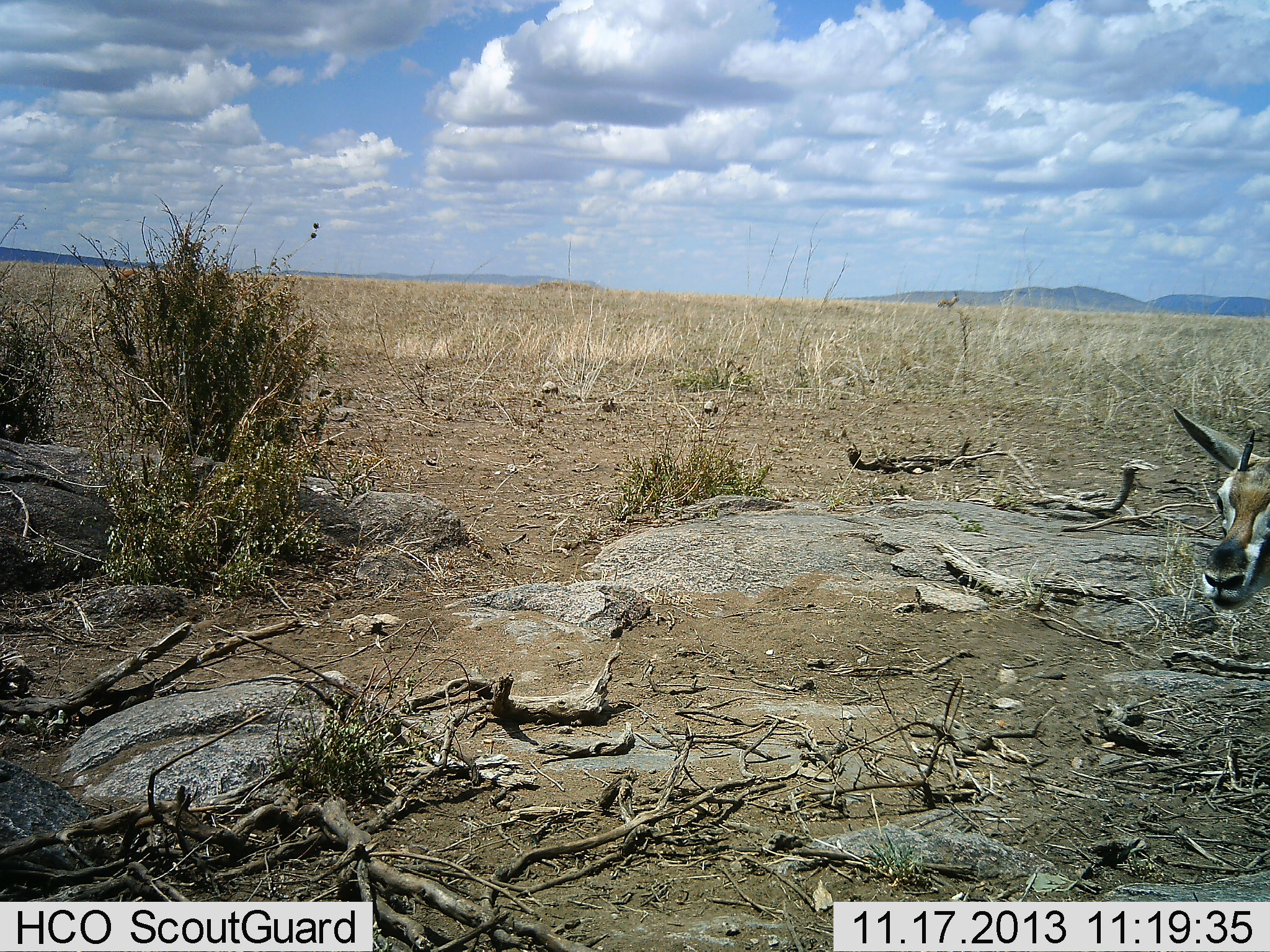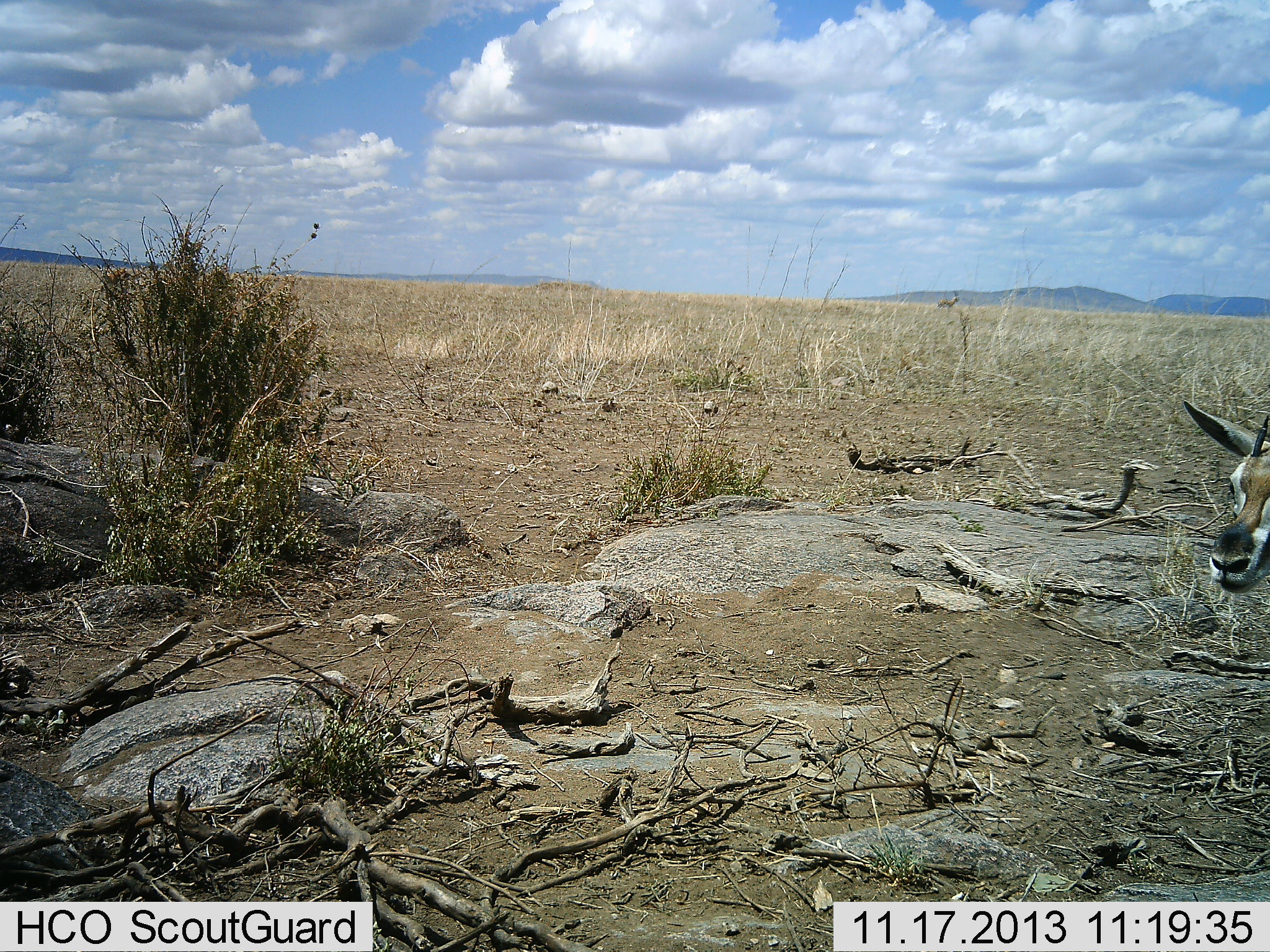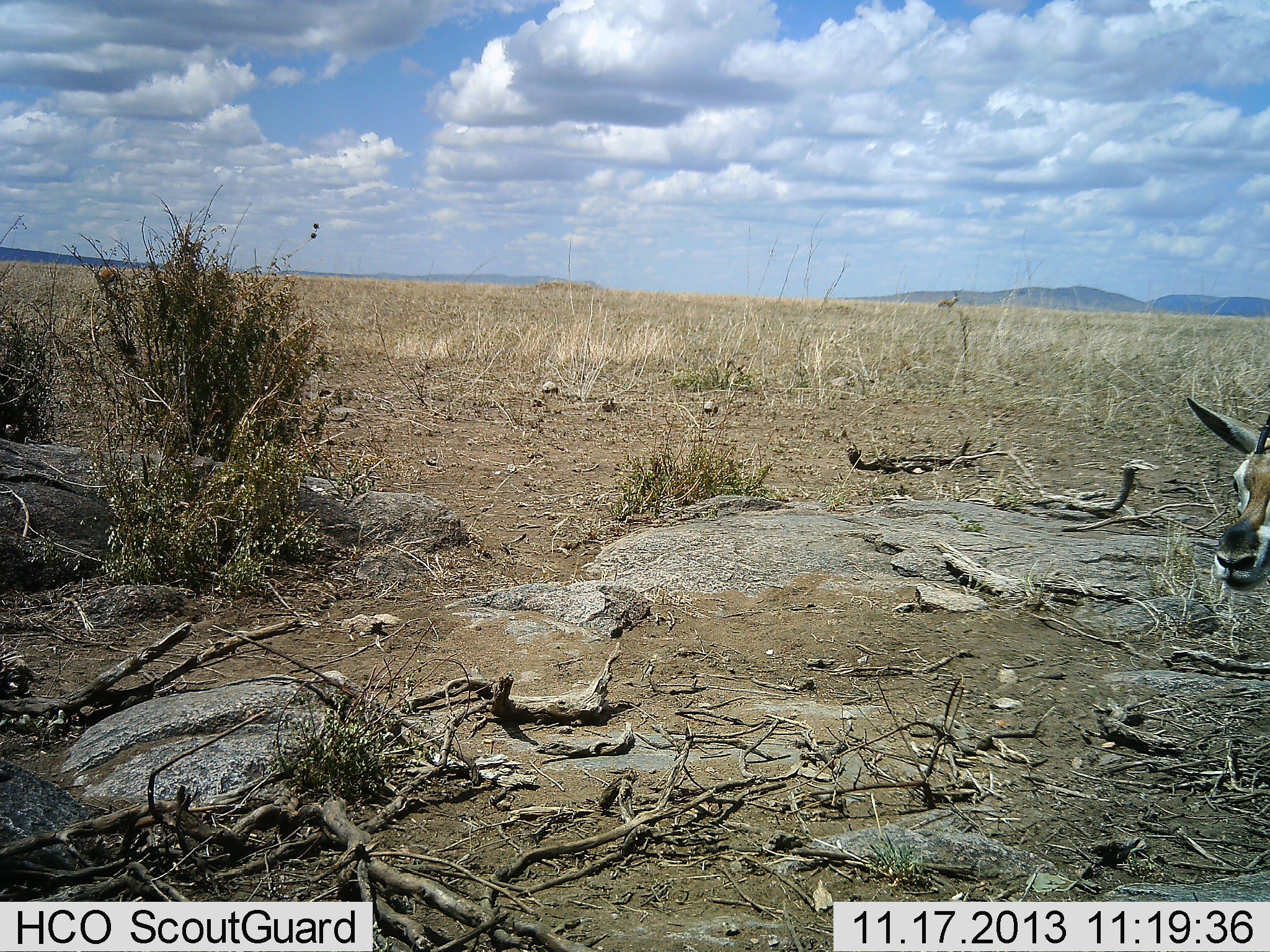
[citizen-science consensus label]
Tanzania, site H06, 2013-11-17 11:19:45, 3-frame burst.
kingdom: Animalia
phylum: Chordata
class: Mammalia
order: Artiodactyla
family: Bovidae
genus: Eudorcas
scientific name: Eudorcas thomsonii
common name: thomson's gazelle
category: gazellethomsons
Gazellethomsons (thomson's gazelle) (Eudorcas thomsonii), count 2. Behavior (volunteer vote fractions): standing 80%, resting 10%, moving 40%, interacting 0%. Young present (vote fraction): 10%. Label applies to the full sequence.